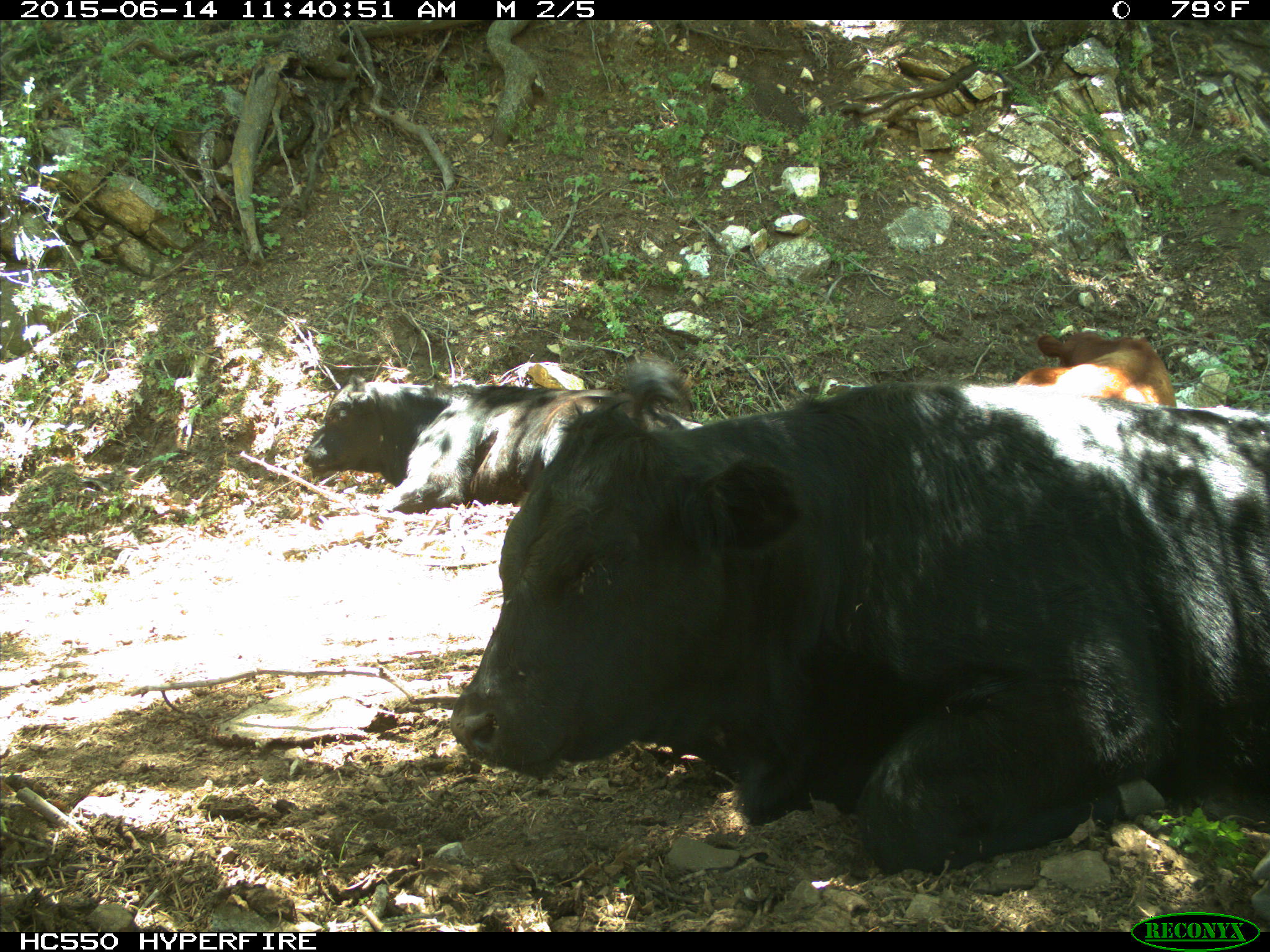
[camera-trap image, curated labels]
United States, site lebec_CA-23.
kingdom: Animalia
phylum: Chordata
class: Mammalia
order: Artiodactyla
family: Bovidae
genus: Bos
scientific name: Bos taurus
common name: domestic cow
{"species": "Bos taurus (domestic cow)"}